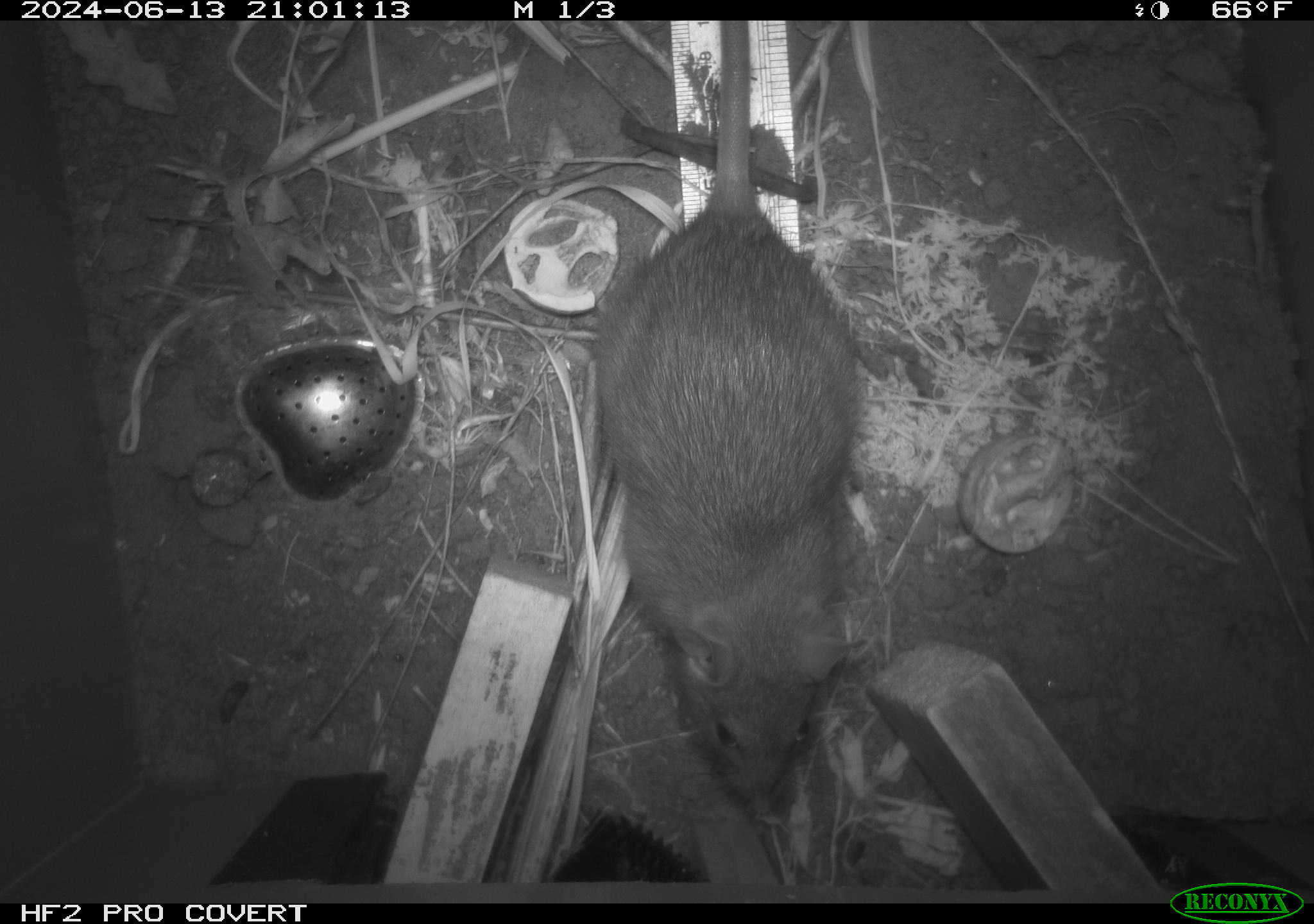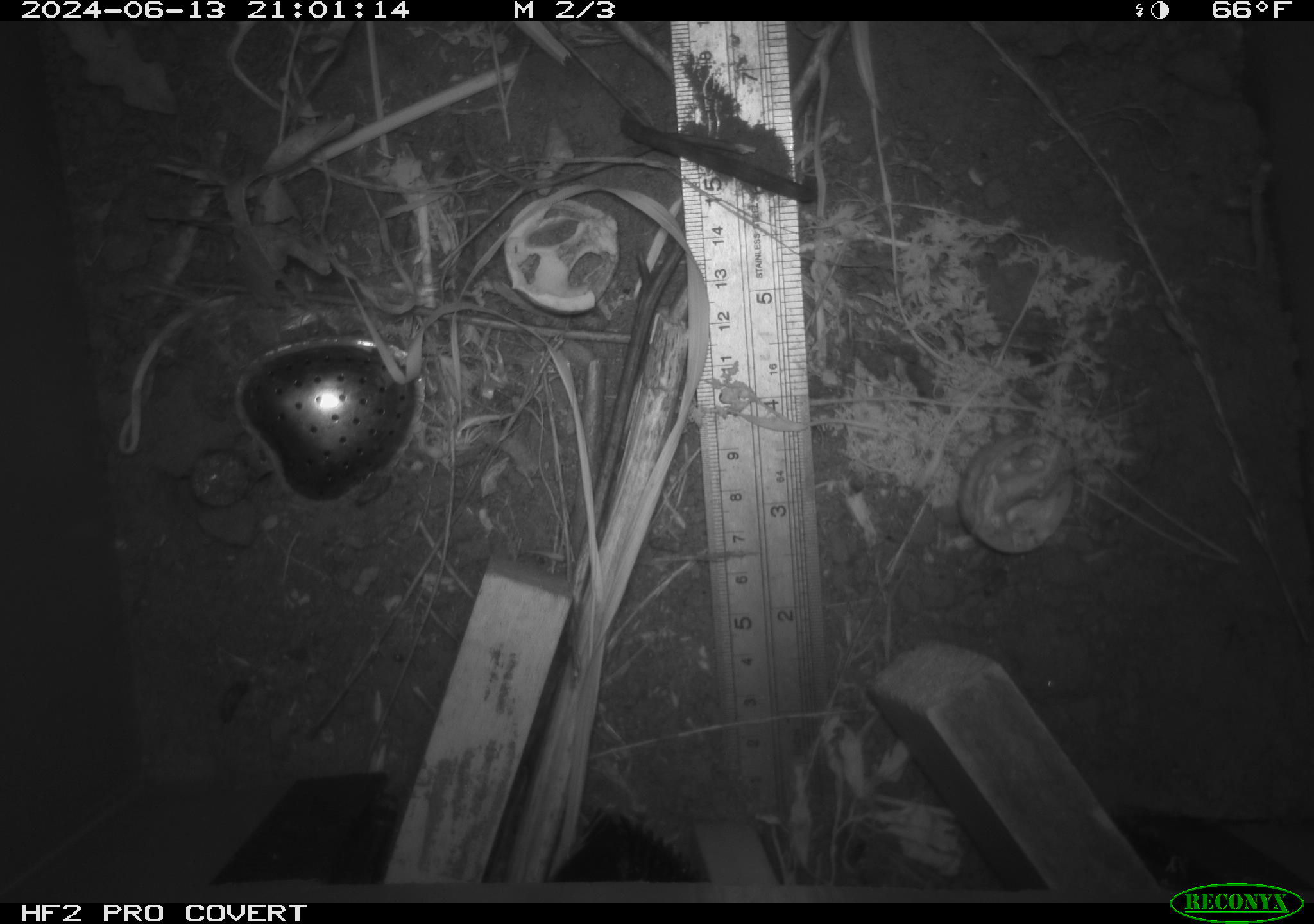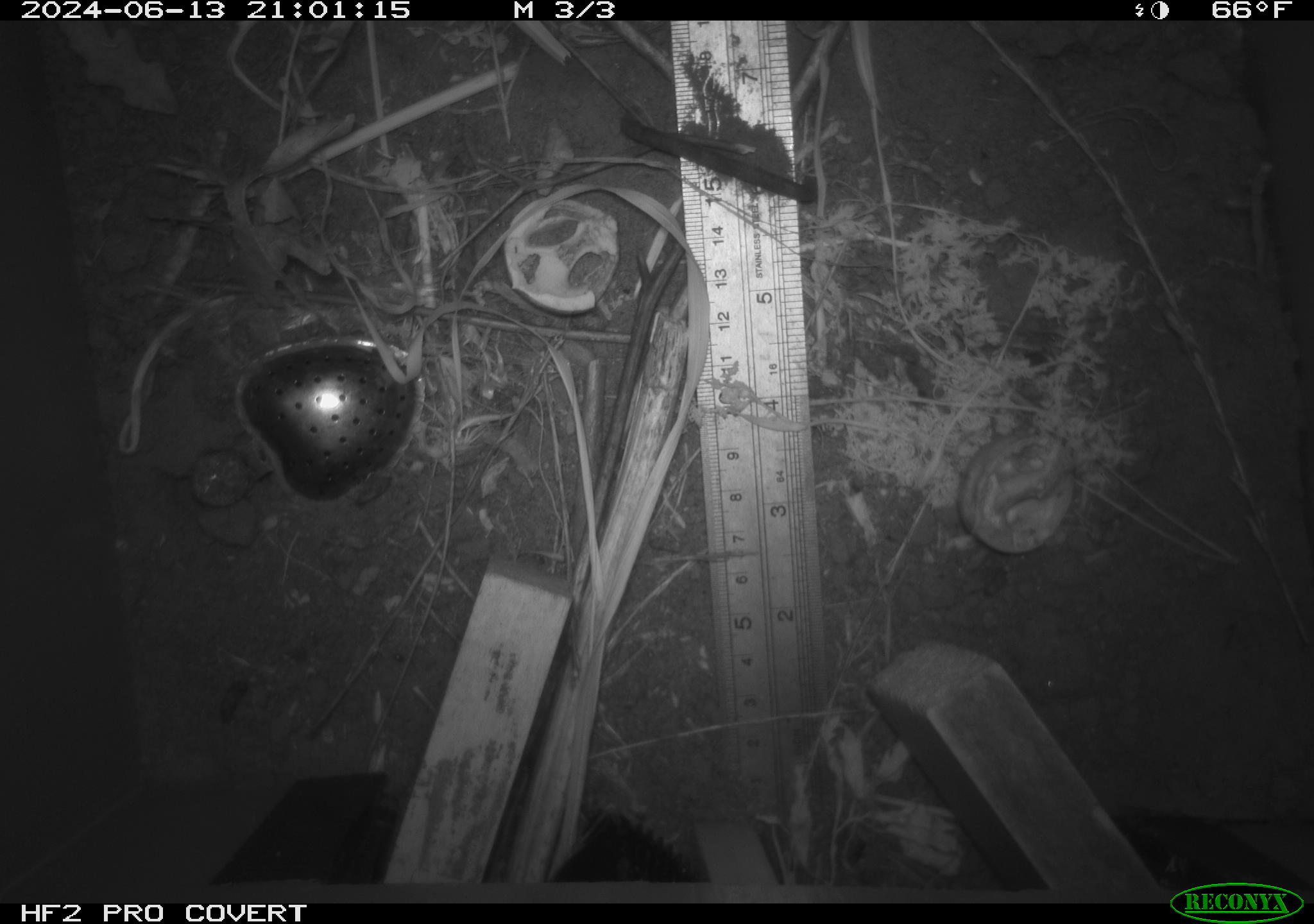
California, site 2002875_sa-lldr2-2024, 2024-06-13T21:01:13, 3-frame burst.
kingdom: Animalia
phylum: Chordata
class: Mammalia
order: Rodentia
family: Muridae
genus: Rattus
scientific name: Rattus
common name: rat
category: rattus species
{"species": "rattus species (rat) (Rattus)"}